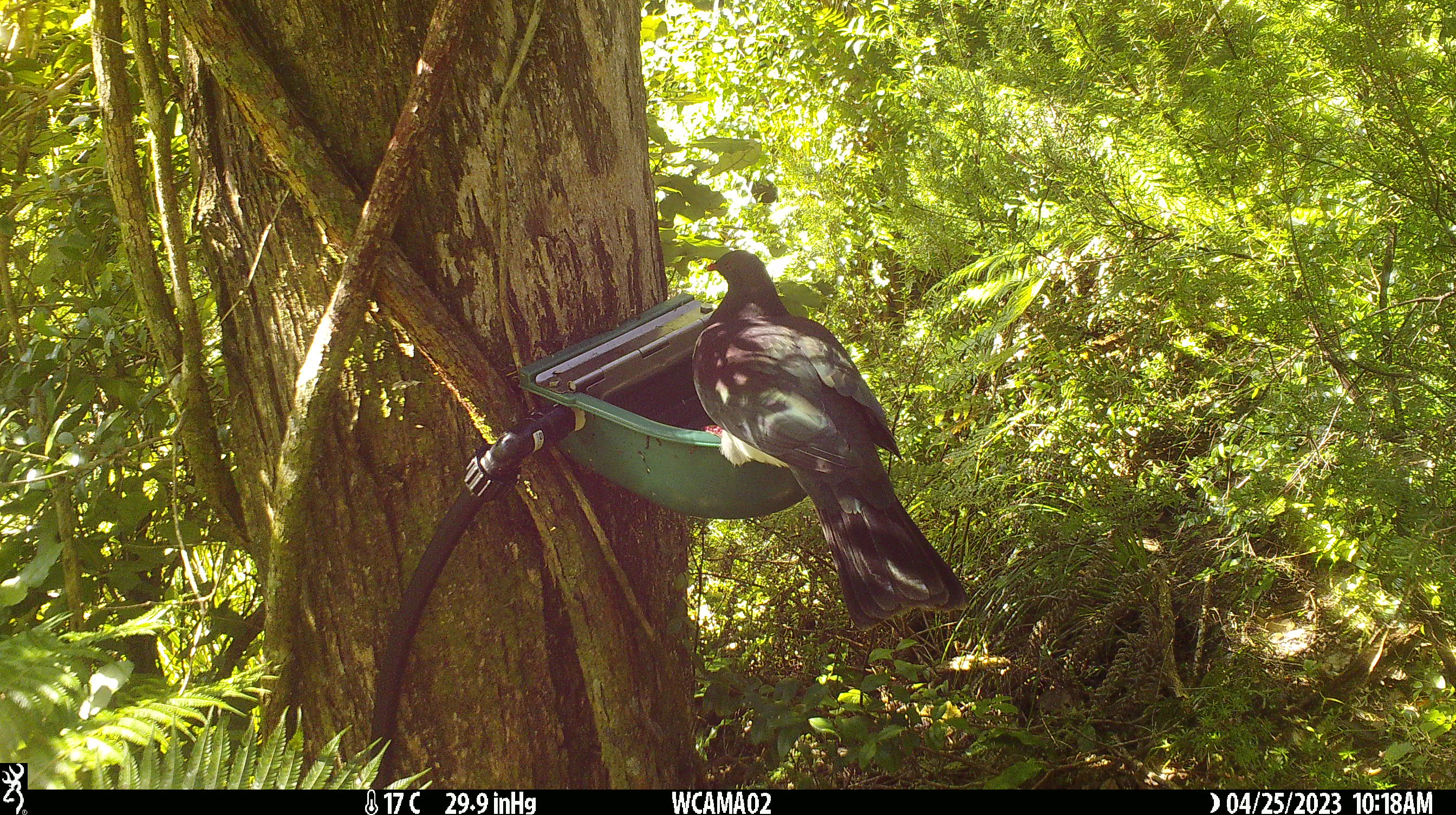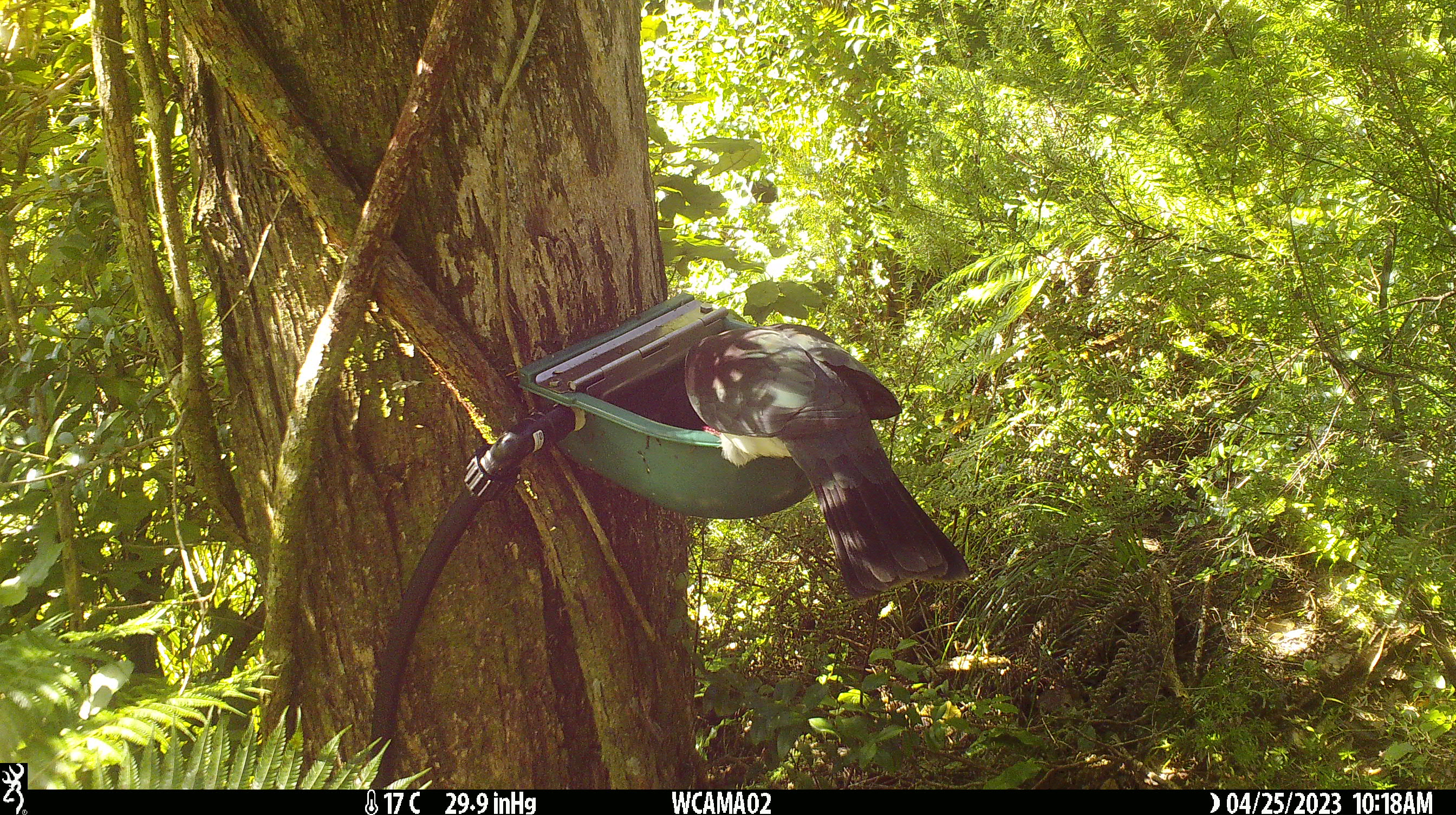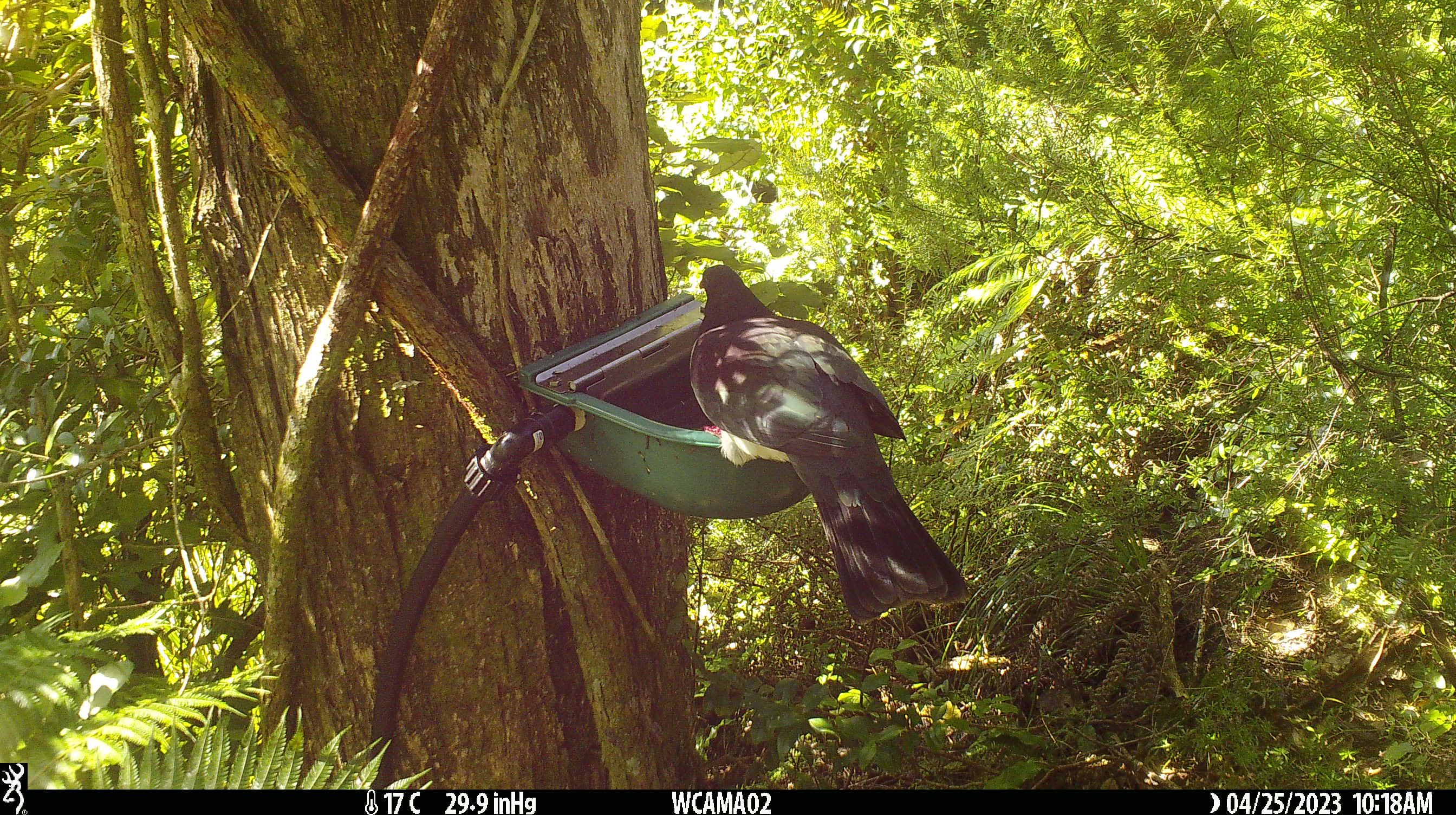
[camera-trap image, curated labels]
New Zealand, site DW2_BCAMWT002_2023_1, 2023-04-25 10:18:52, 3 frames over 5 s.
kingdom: Animalia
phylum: Chordata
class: Aves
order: Columbiformes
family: Columbidae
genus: Hemiphaga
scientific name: Hemiphaga novaeseelandiae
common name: new zealand pigeon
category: kereru